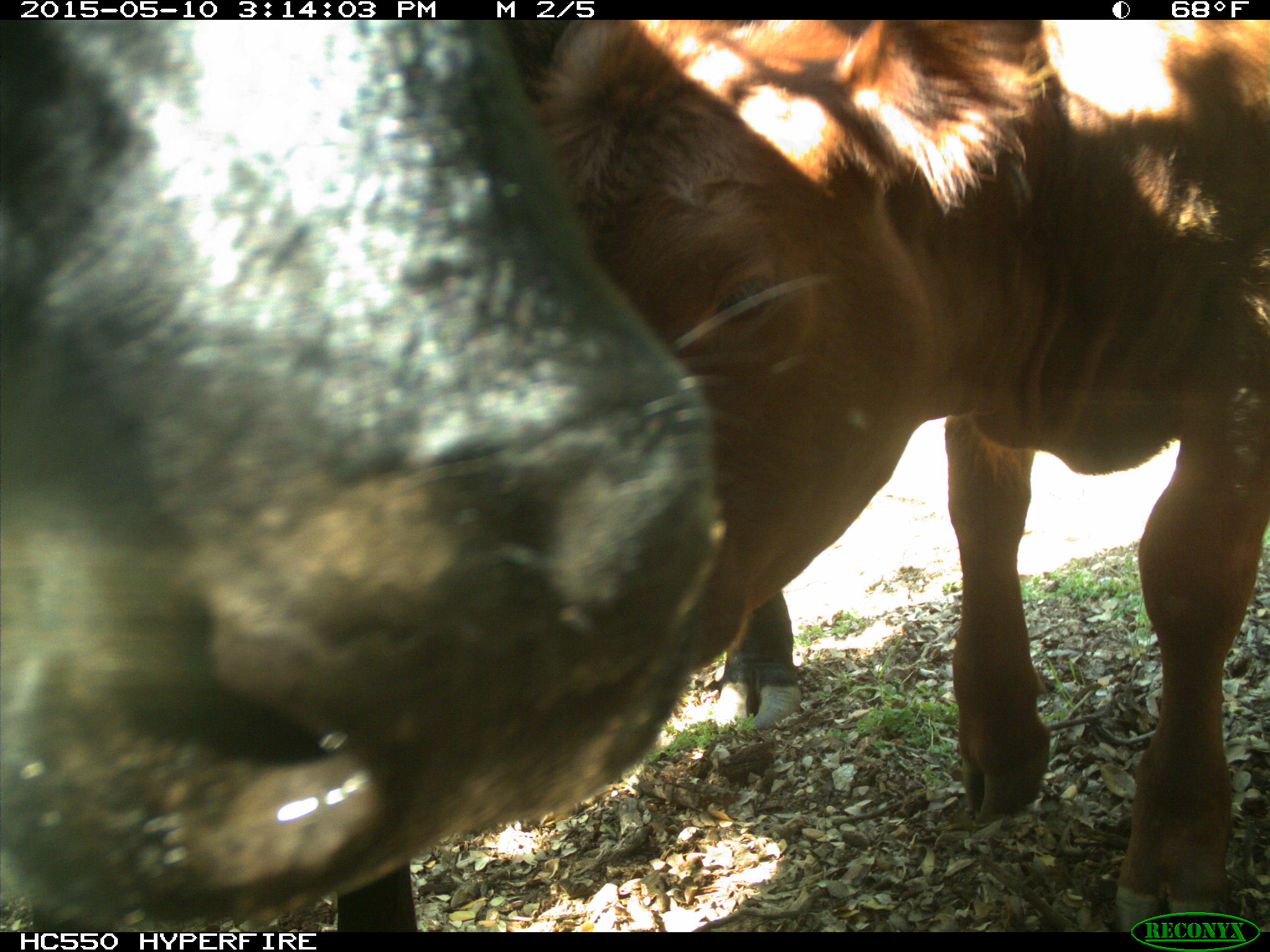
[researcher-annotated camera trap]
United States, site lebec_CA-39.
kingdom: Animalia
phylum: Chordata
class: Mammalia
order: Artiodactyla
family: Bovidae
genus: Bos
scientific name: Bos taurus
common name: domestic cow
Bos taurus (domestic cow).